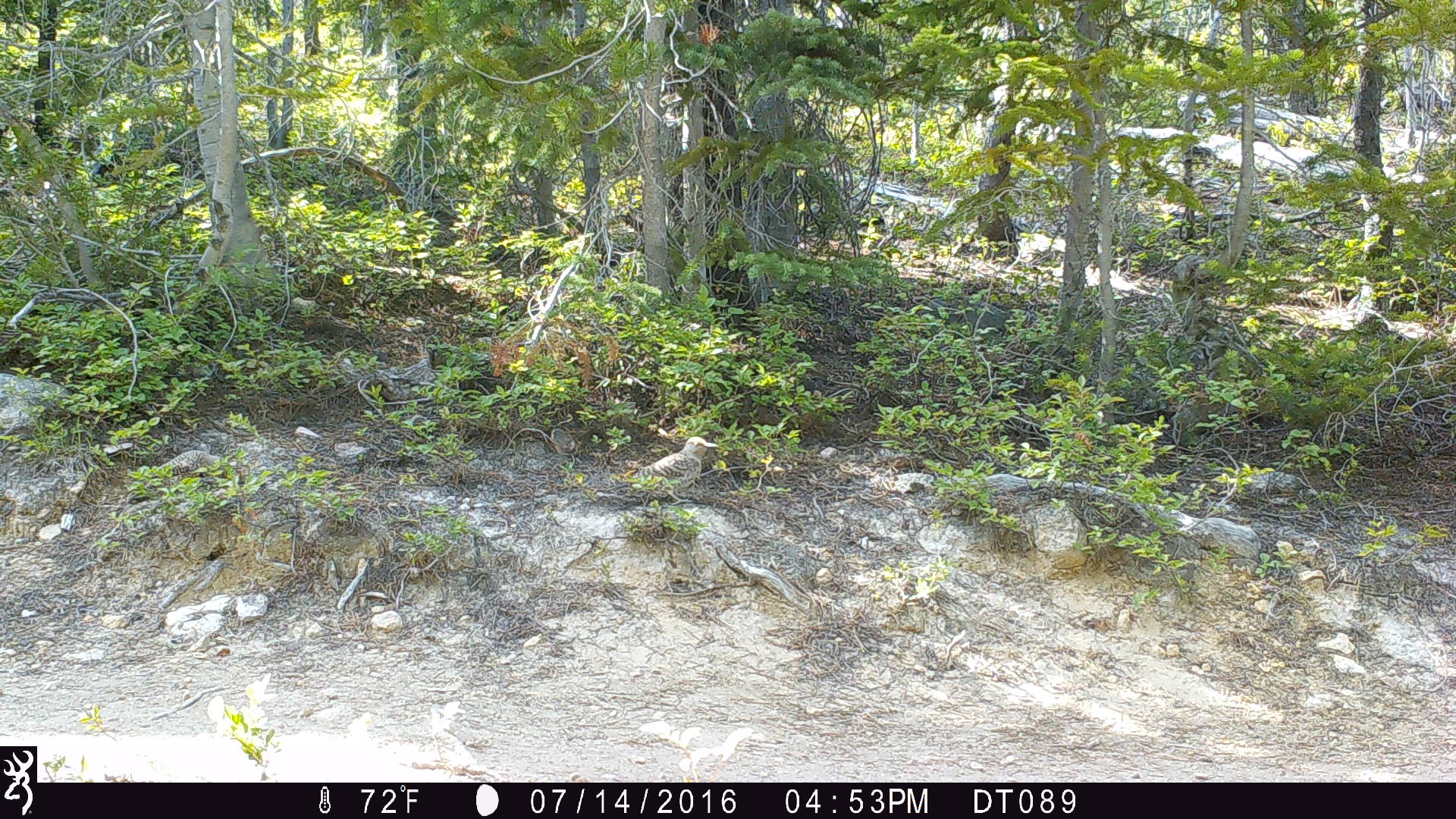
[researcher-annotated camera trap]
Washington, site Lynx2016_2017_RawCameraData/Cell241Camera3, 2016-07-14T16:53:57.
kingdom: Animalia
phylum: Chordata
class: Aves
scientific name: Aves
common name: birds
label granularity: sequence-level